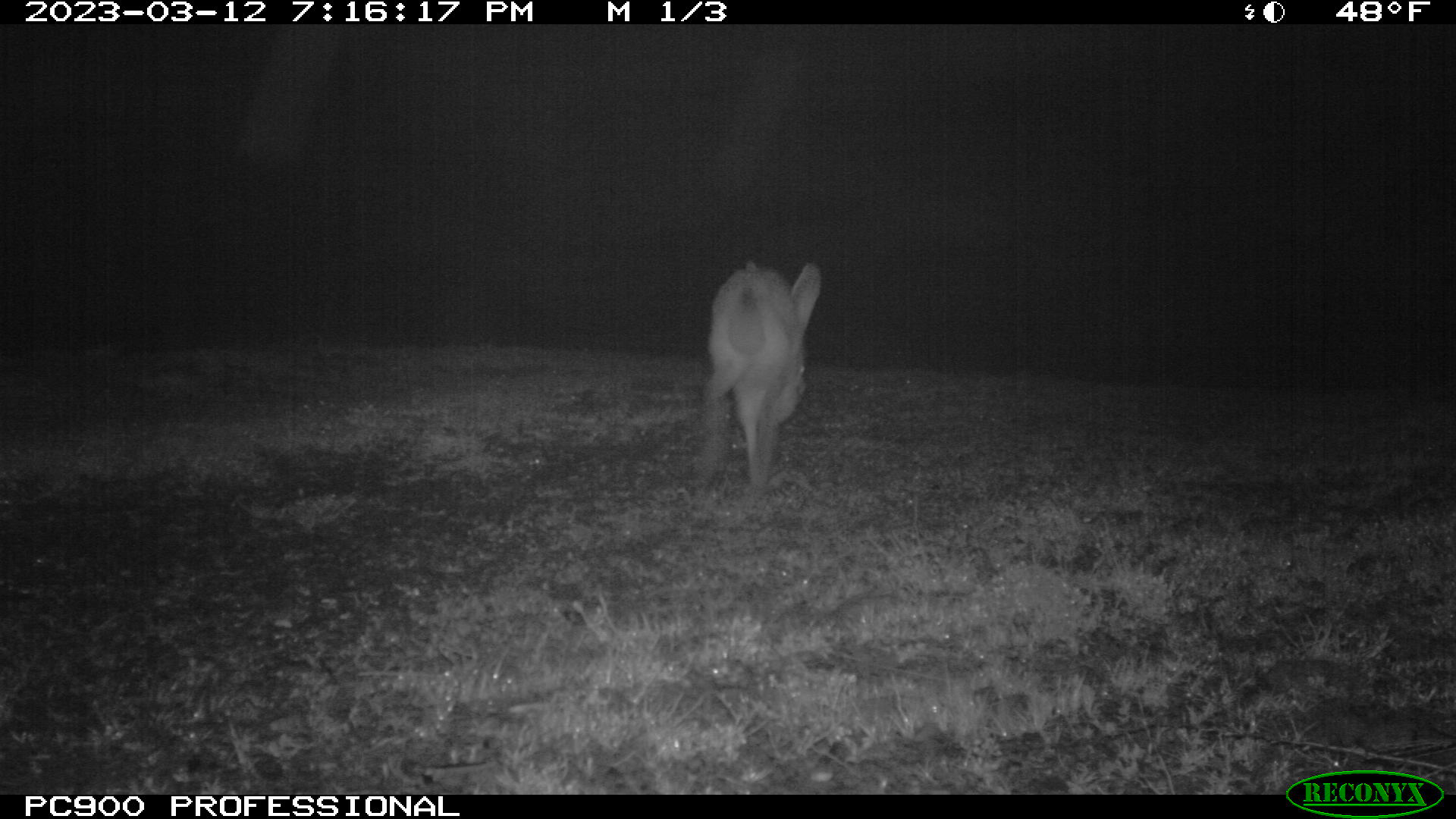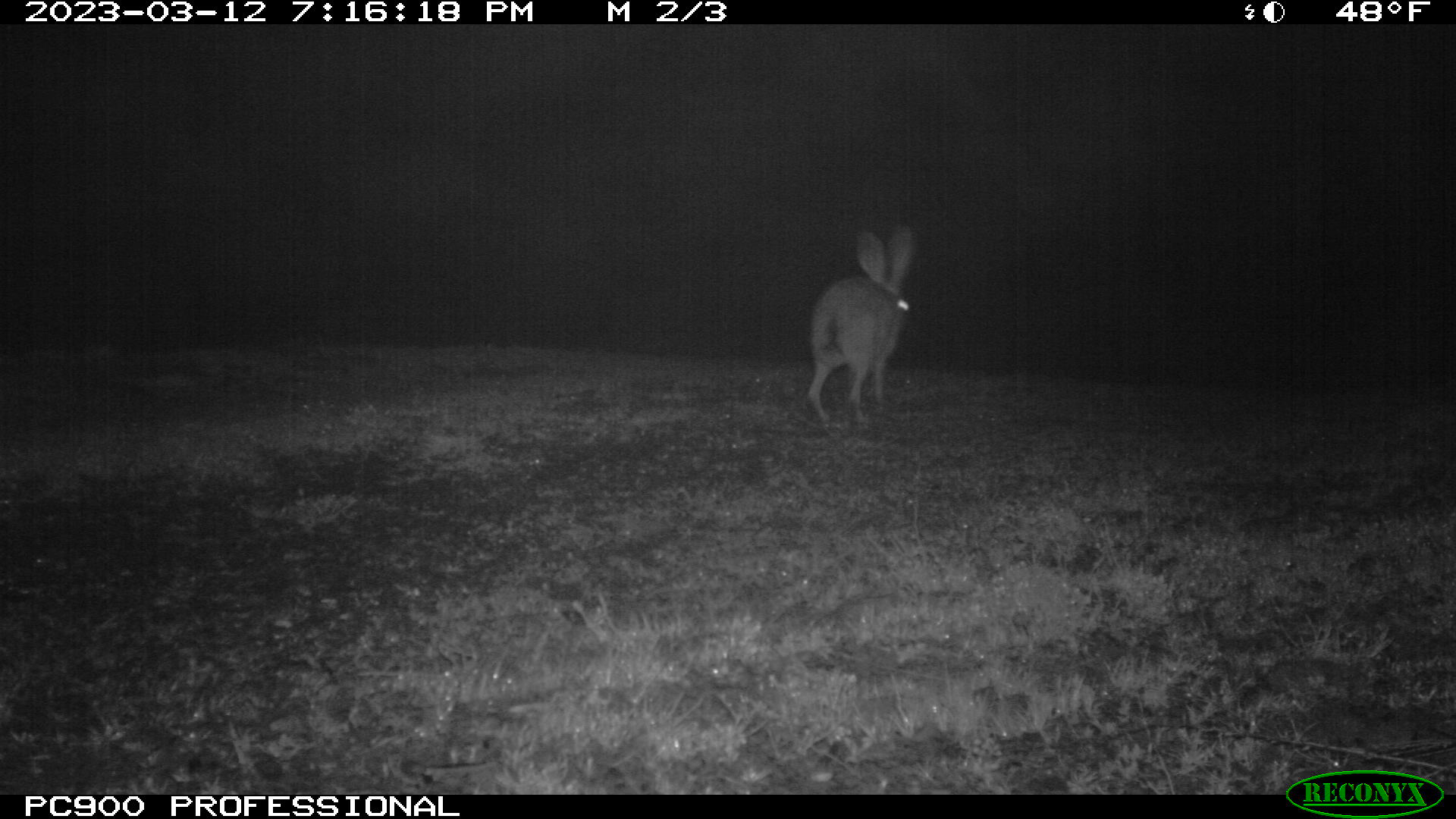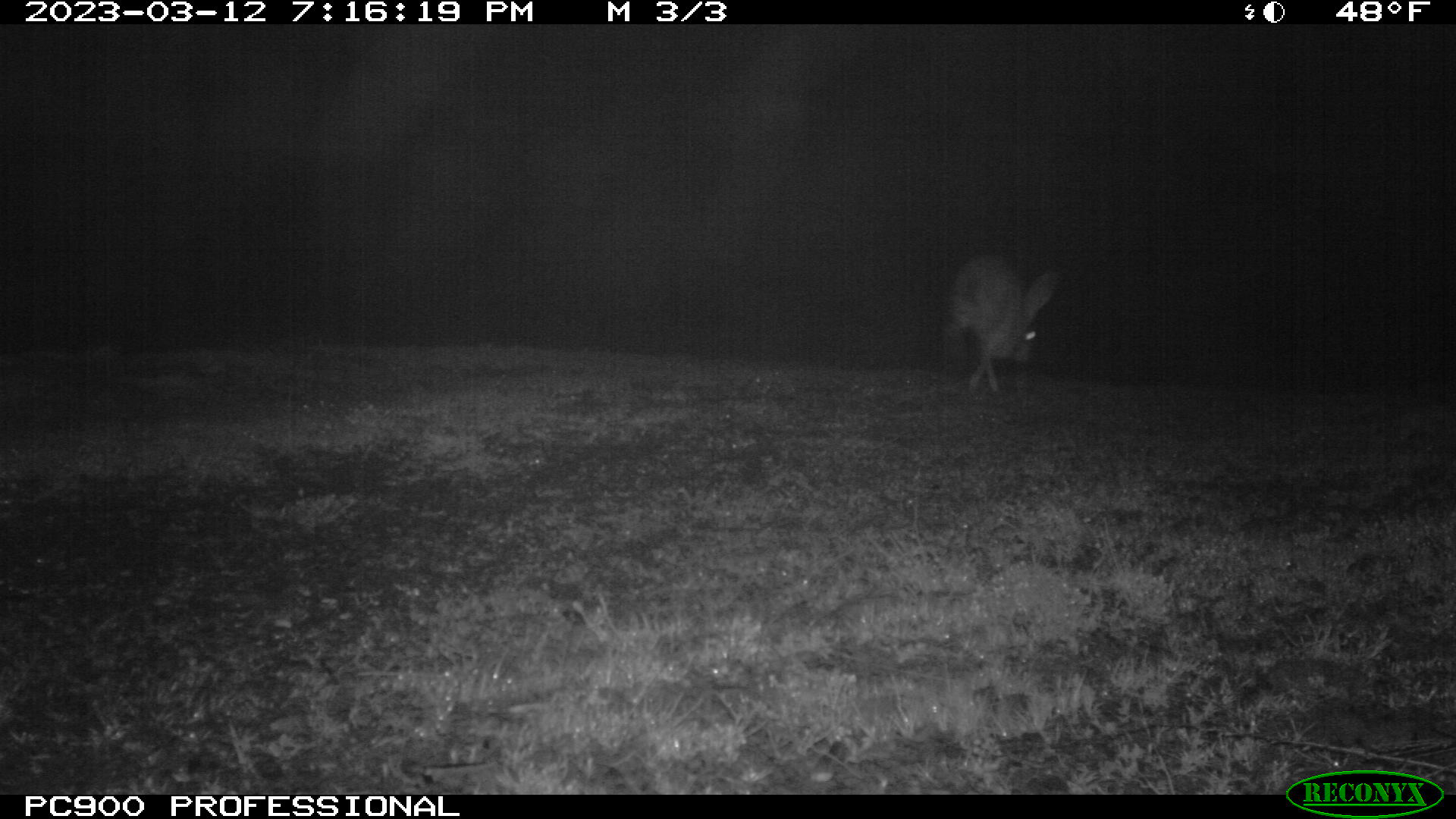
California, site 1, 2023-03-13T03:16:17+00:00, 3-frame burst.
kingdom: Animalia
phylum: Chordata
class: Mammalia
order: Lagomorpha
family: Leporidae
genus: Lepus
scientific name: Lepus californicus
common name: black-tailed jackrabbit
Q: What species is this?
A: Black-tailed jackrabbit (Lepus californicus).